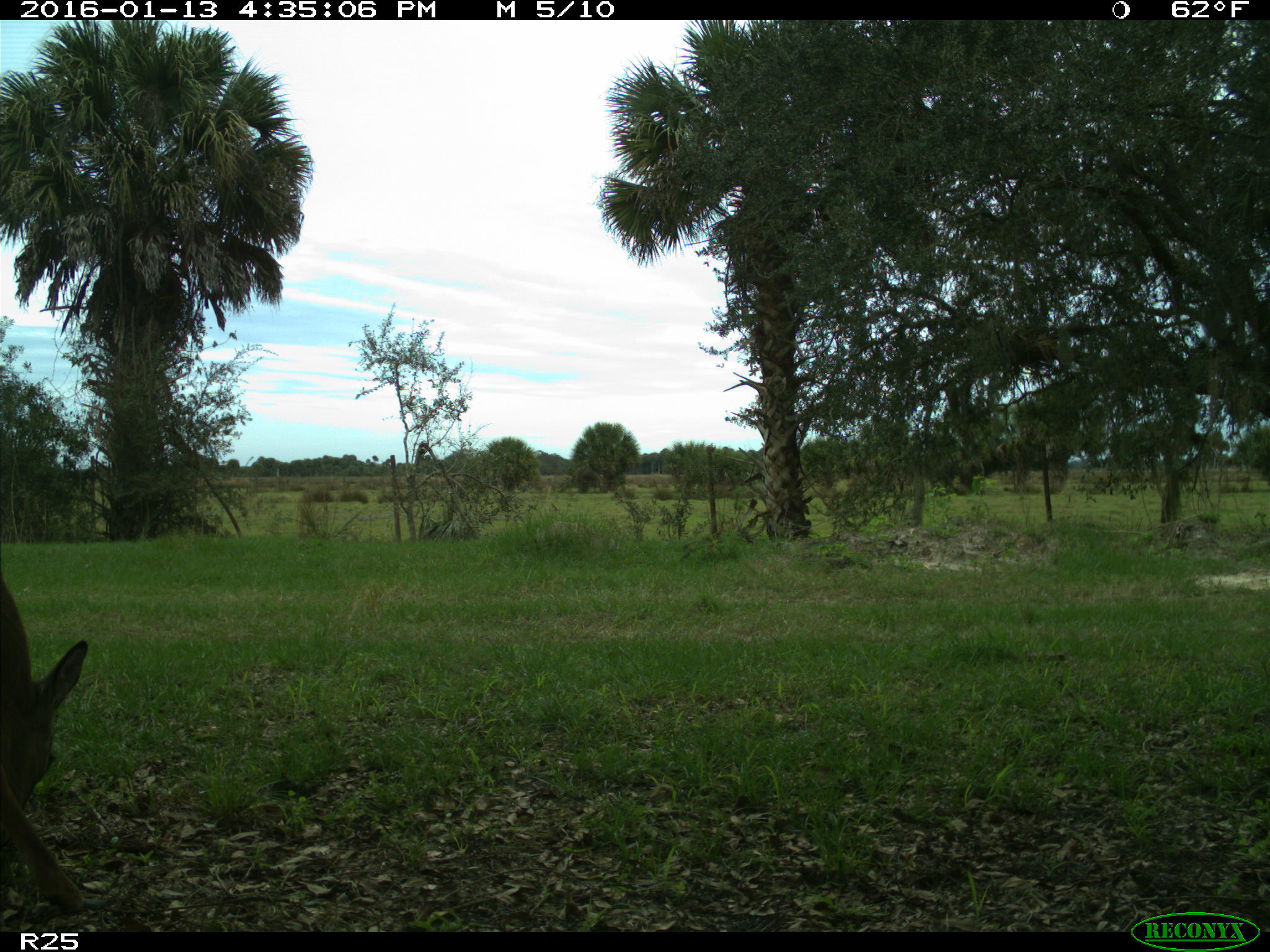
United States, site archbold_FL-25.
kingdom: Animalia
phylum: Chordata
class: Mammalia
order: Artiodactyla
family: Cervidae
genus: Odocoileus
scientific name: Odocoileus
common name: deer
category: unidentified deer